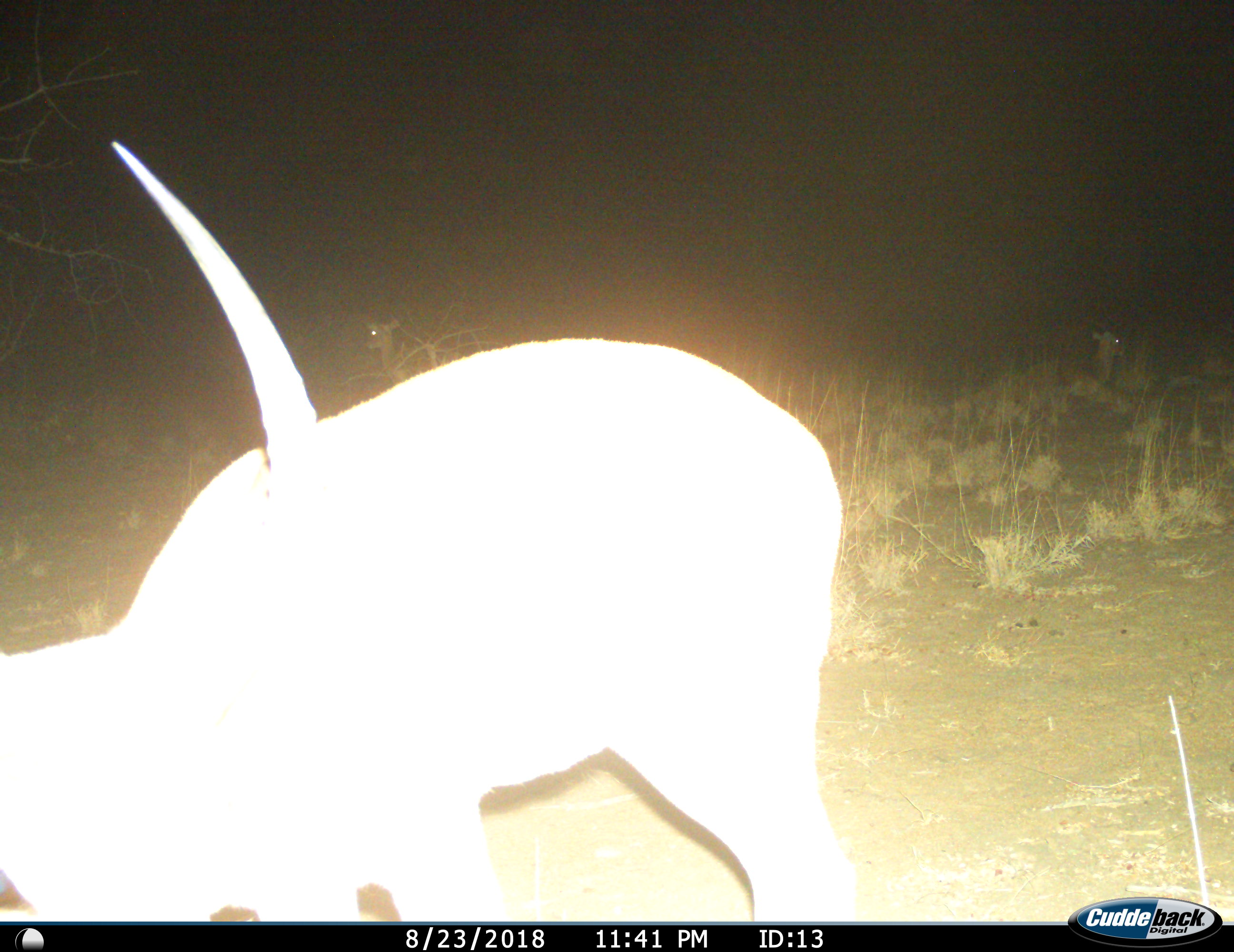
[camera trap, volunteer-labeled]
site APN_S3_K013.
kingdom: Animalia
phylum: Chordata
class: Mammalia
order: Artiodactyla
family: Bovidae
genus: Aepyceros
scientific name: Aepyceros melampus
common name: impala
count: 1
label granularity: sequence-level